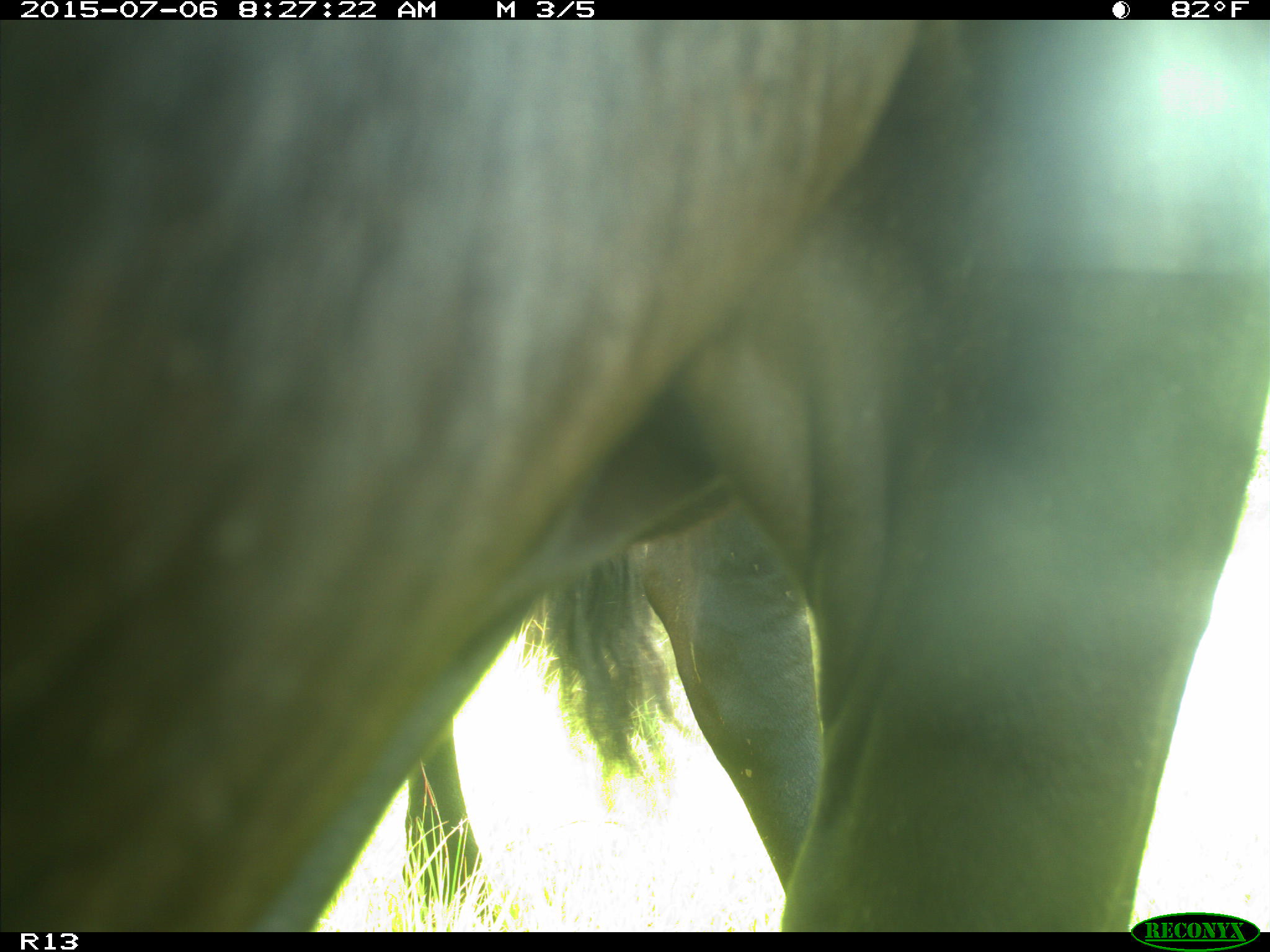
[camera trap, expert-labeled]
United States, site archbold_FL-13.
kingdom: Animalia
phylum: Chordata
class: Mammalia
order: Artiodactyla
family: Bovidae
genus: Bos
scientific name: Bos taurus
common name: domestic cow